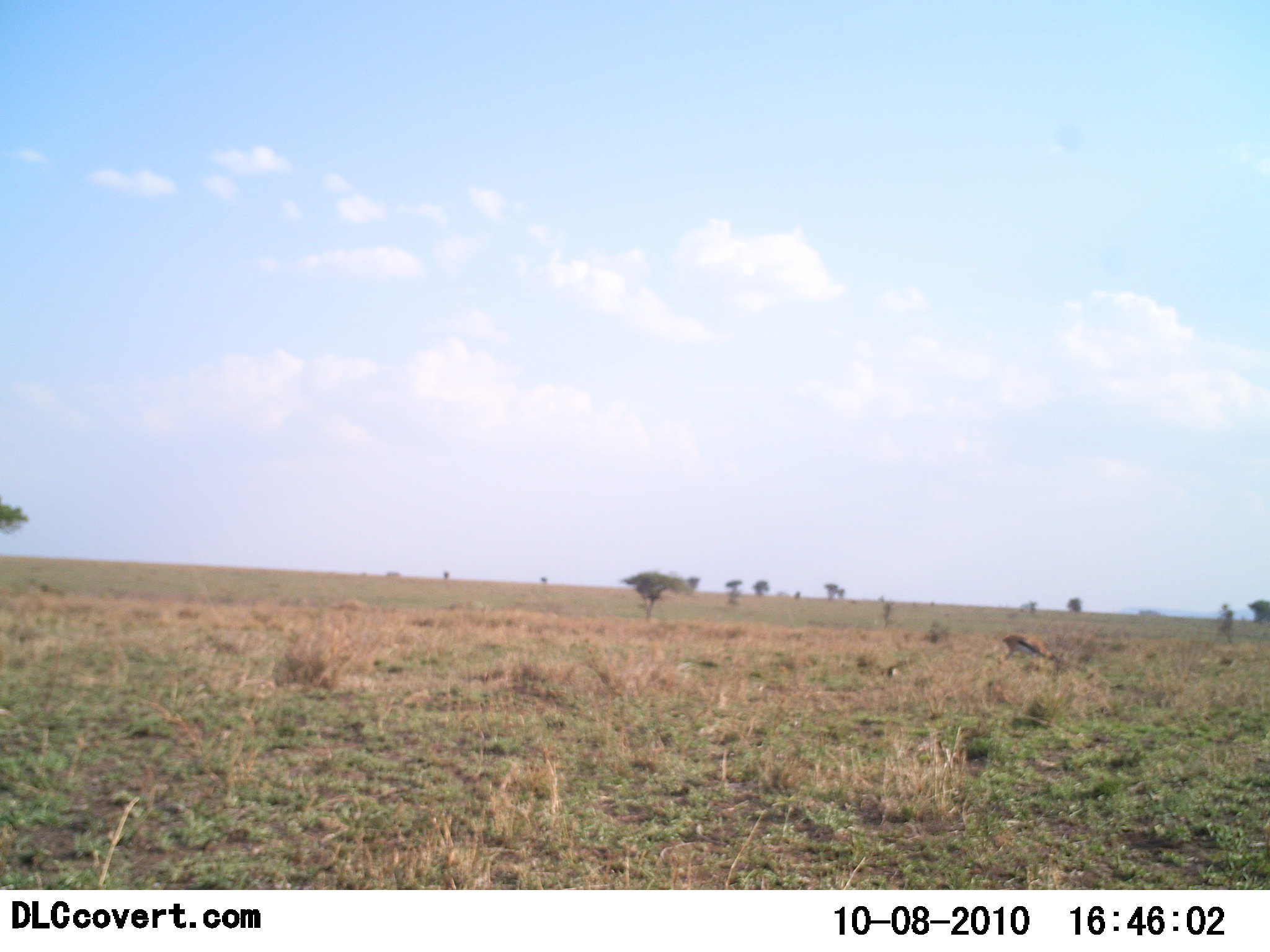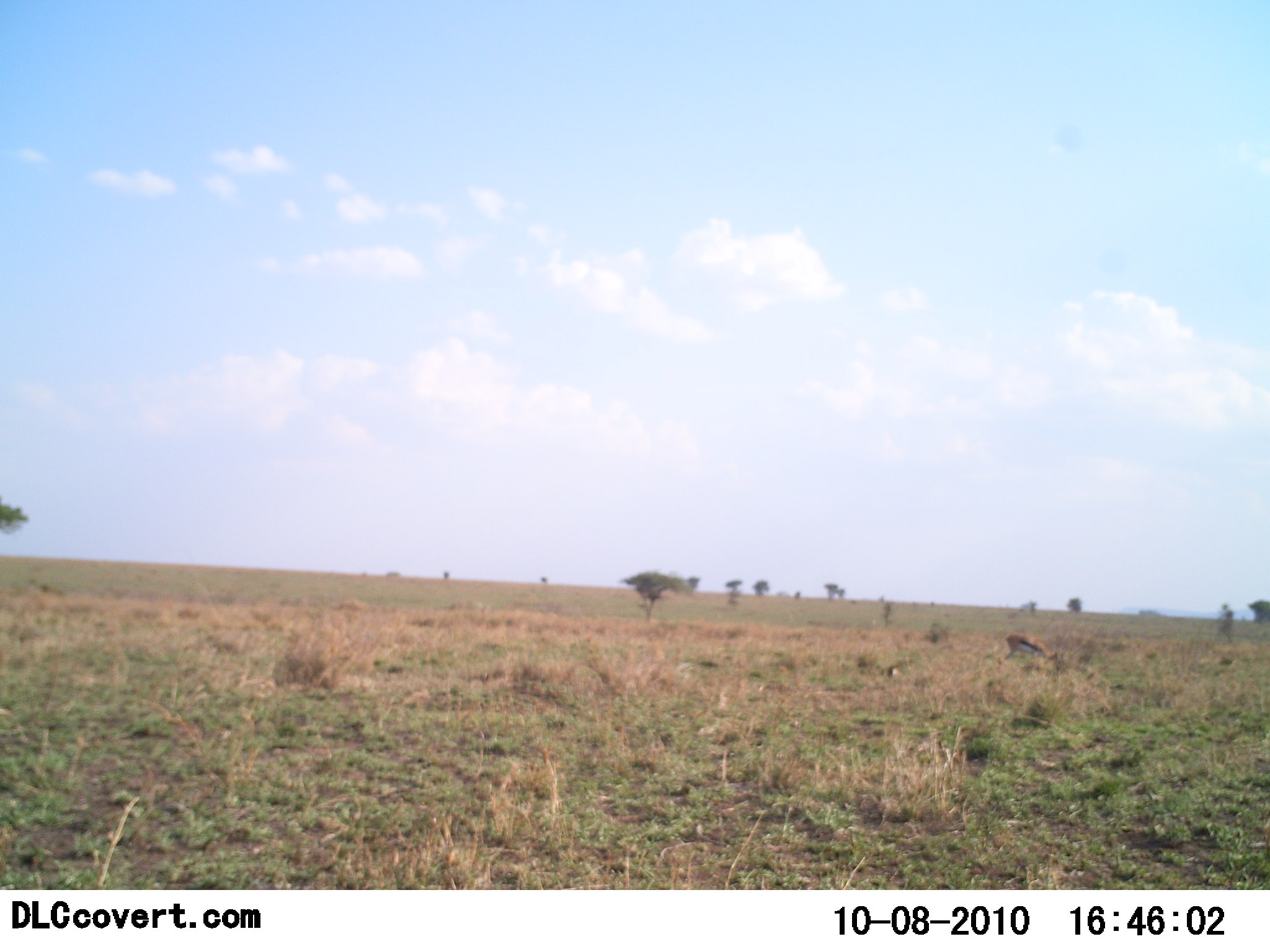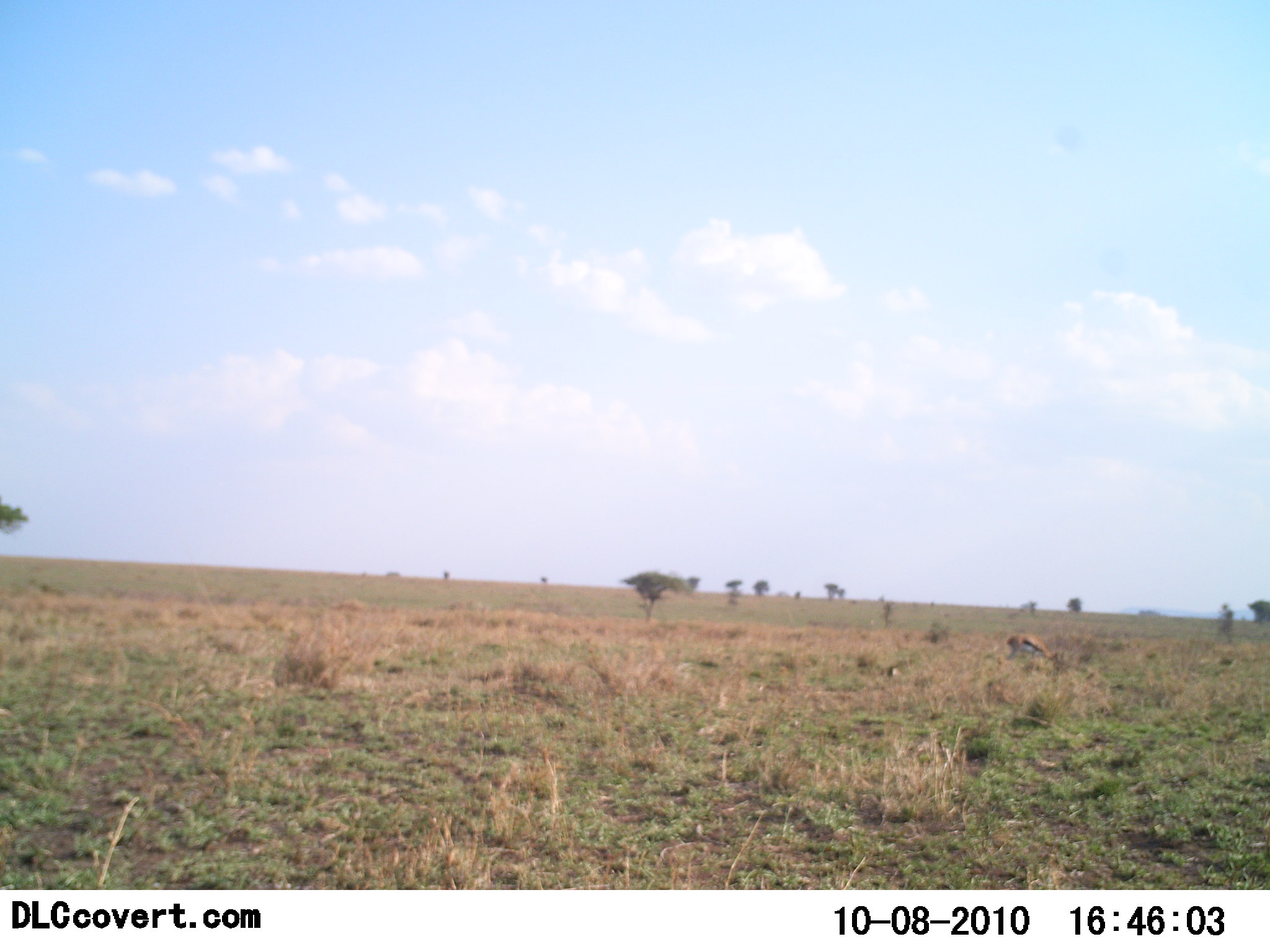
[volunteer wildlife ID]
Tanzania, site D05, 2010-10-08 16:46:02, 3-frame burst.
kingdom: Animalia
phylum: Chordata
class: Mammalia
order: Artiodactyla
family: Bovidae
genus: Eudorcas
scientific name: Eudorcas thomsonii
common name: thomson's gazelle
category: gazellethomsons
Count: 1.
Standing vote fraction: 25%.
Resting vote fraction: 0%.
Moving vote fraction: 0%.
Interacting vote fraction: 0%.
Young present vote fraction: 0%.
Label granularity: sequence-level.